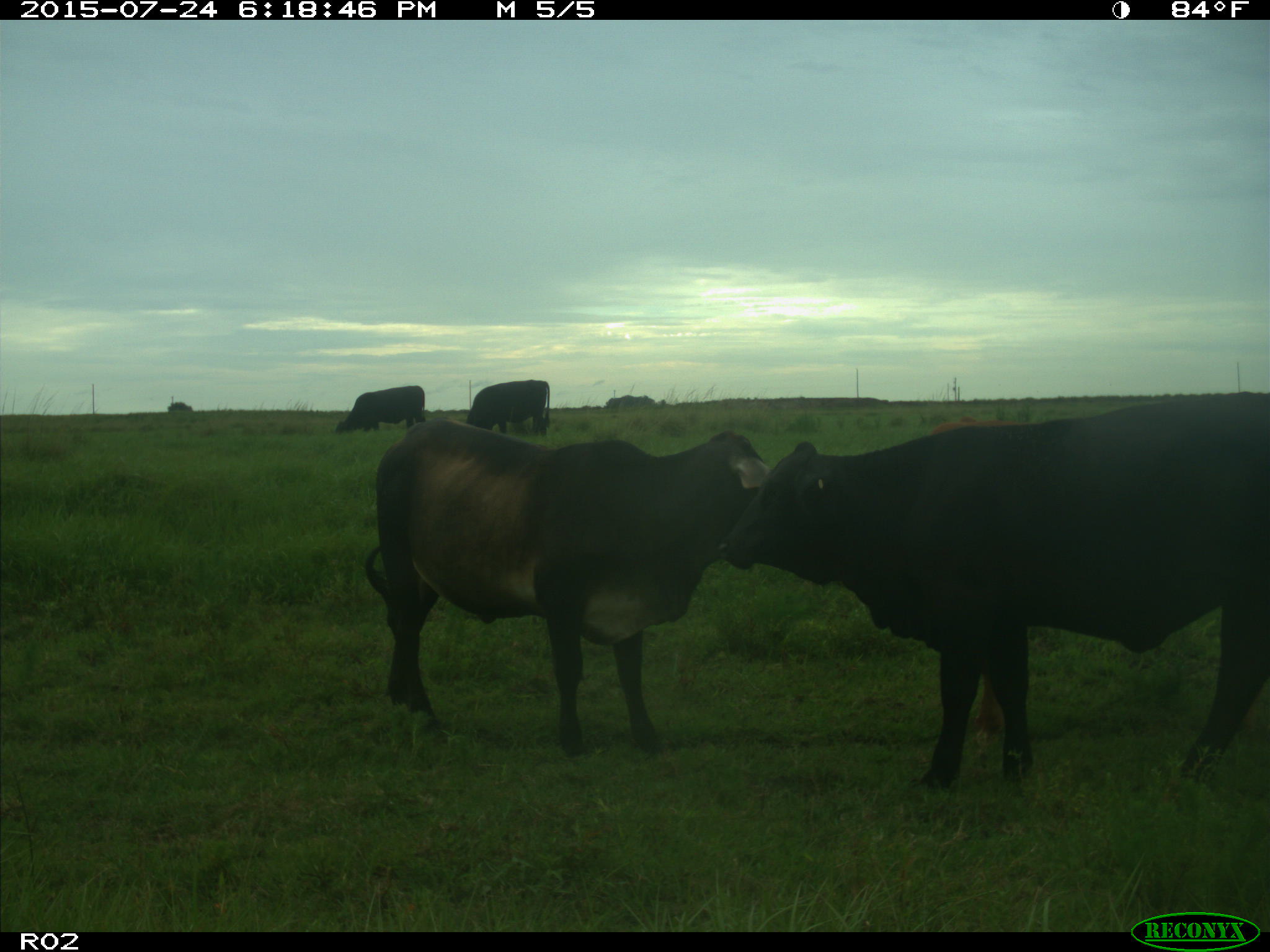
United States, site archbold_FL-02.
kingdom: Animalia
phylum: Chordata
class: Mammalia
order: Artiodactyla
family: Bovidae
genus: Bos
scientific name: Bos taurus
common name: domestic cow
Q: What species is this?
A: Bos taurus (domestic cow).